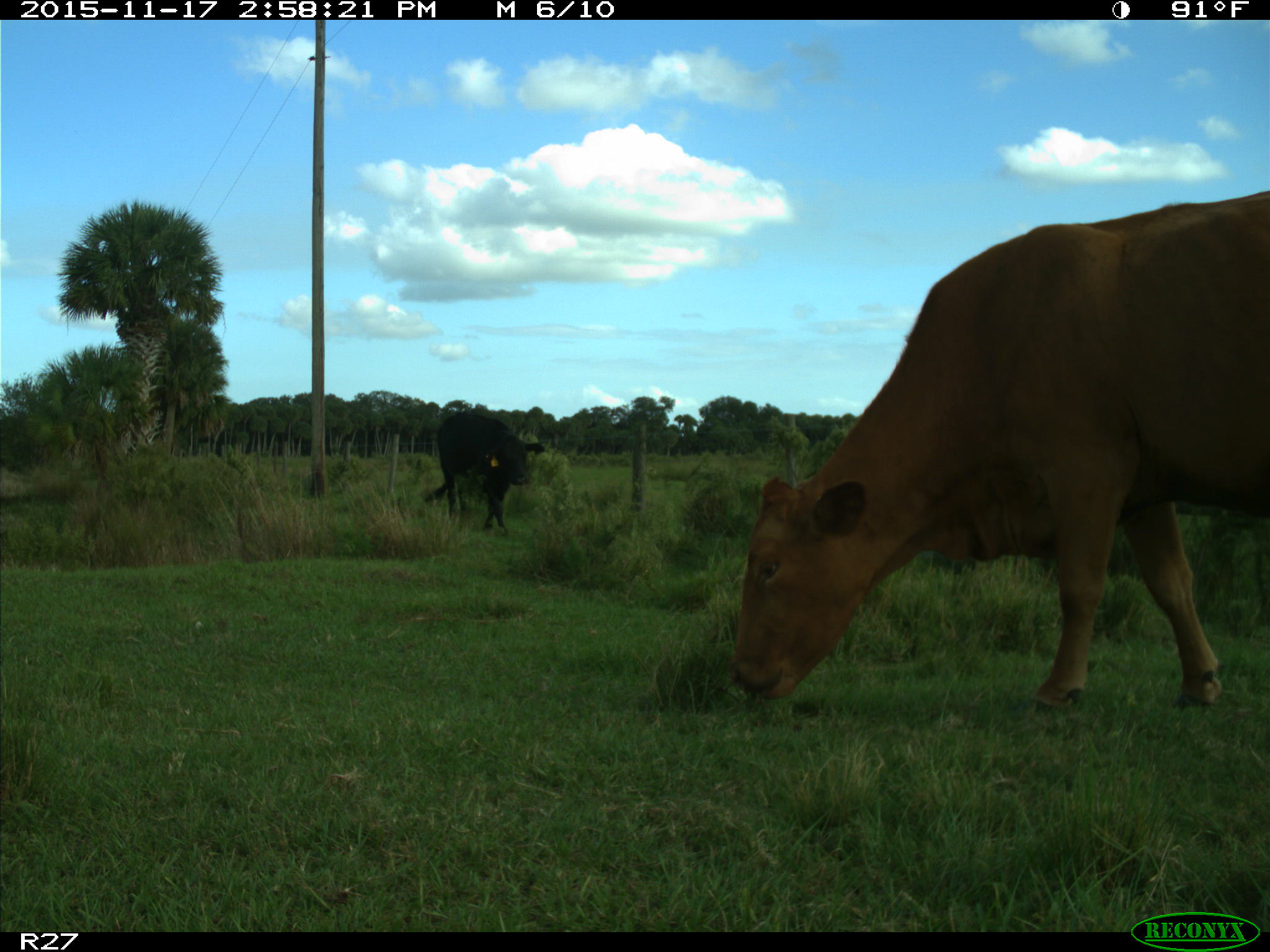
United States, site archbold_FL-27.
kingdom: Animalia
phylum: Chordata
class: Mammalia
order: Artiodactyla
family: Bovidae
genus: Bos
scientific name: Bos taurus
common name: domestic cow